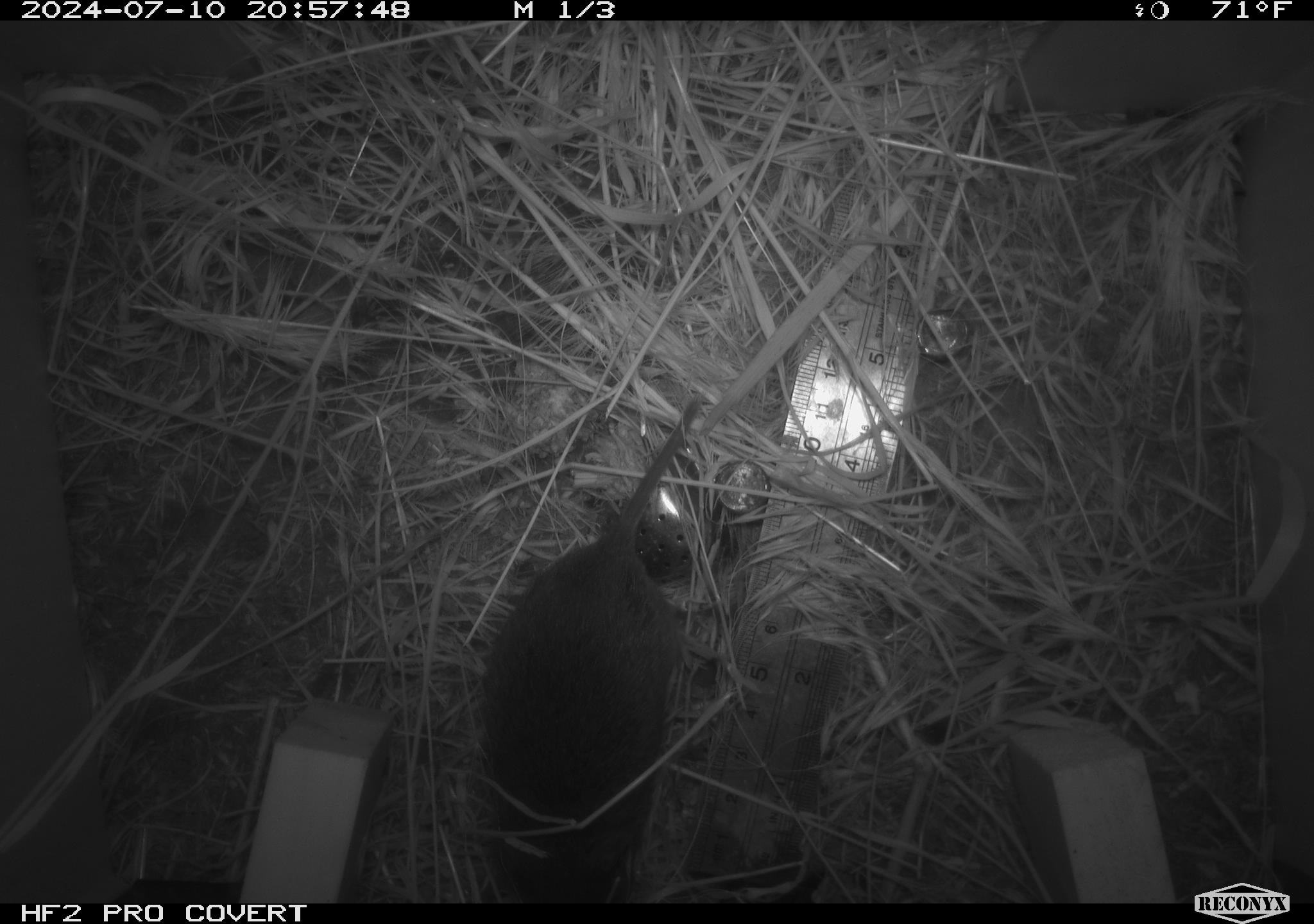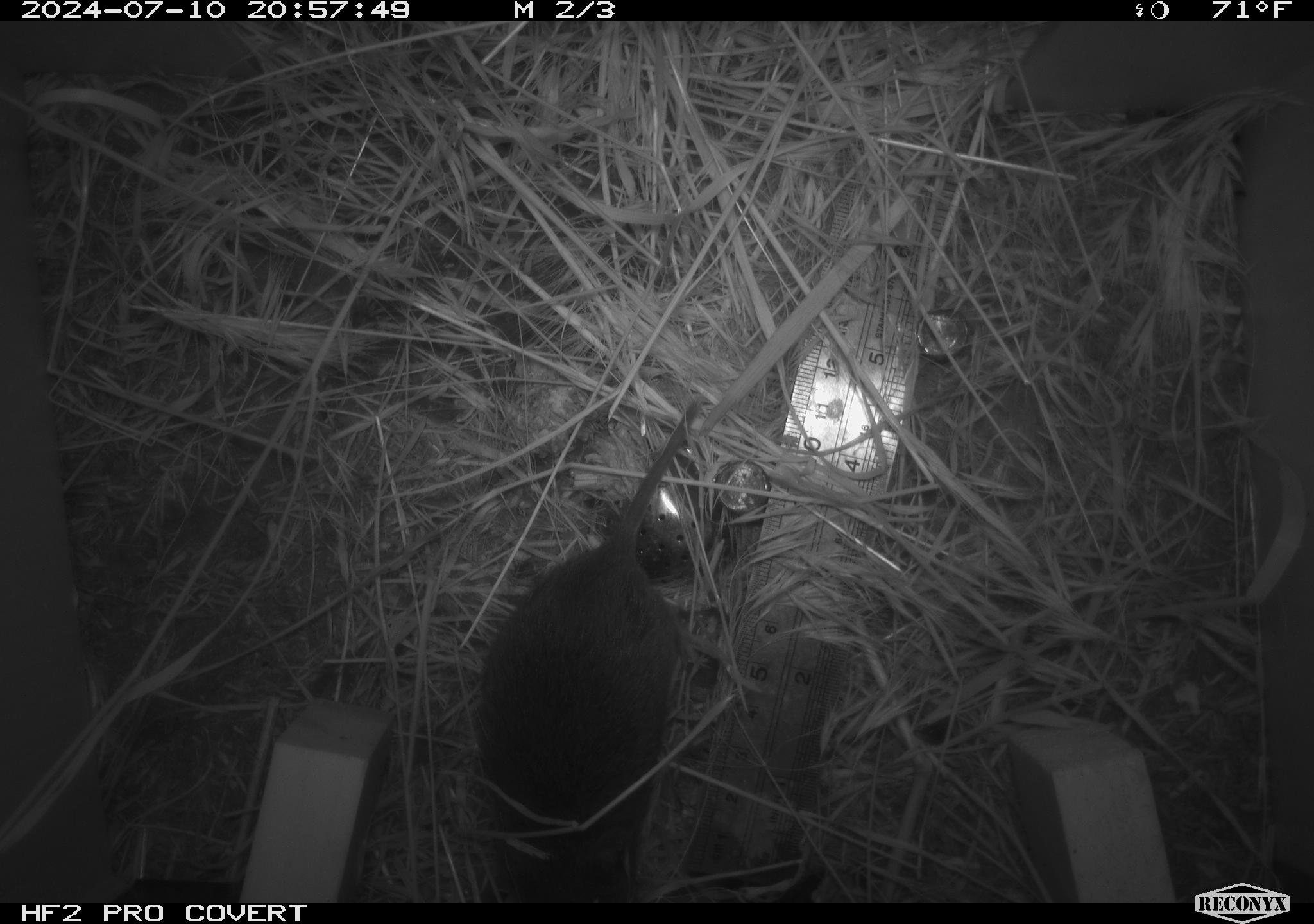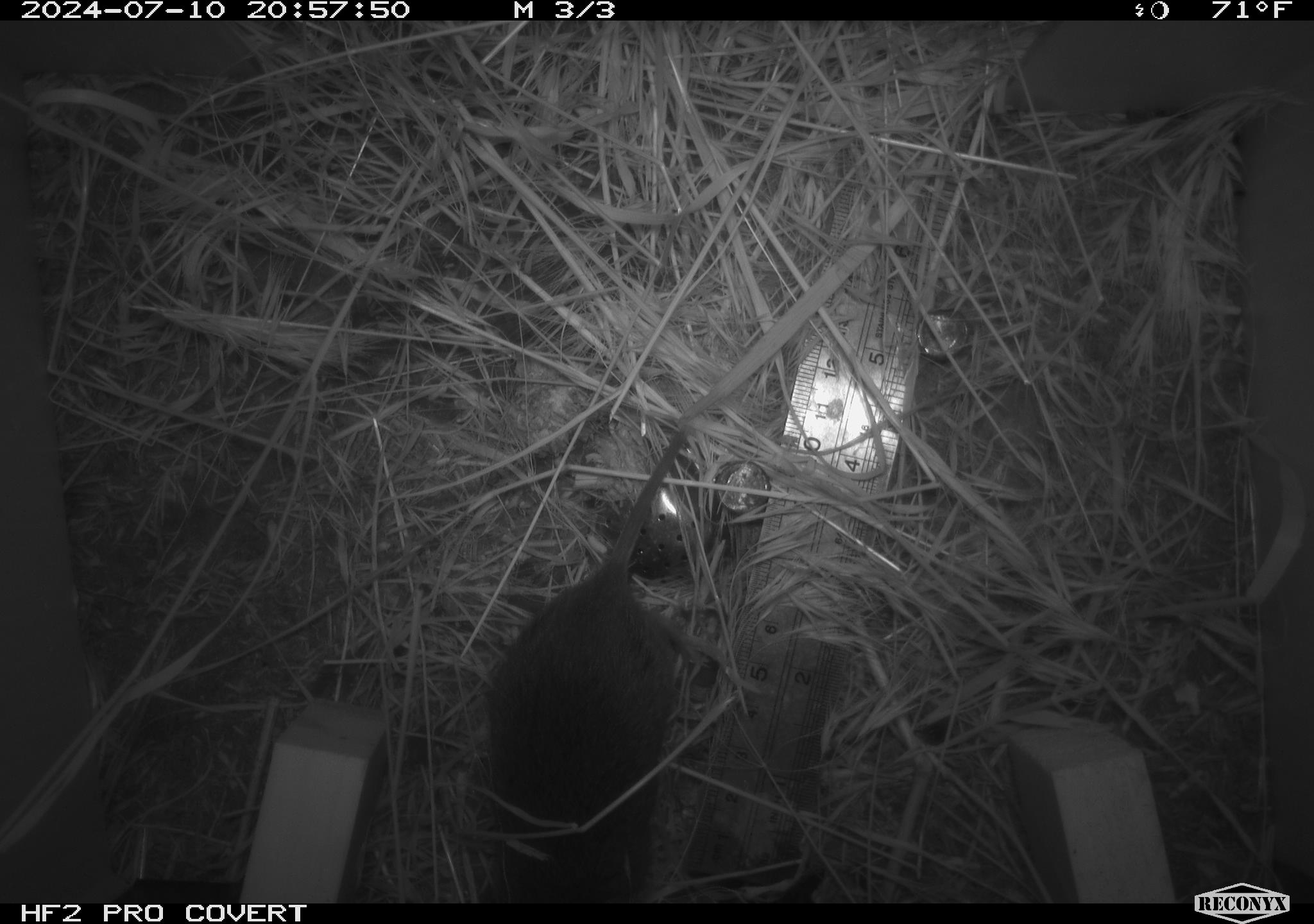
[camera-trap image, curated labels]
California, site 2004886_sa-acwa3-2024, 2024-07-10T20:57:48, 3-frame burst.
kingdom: Animalia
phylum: Chordata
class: Mammalia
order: Rodentia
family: Cricetidae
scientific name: Arvicolinae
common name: voles, lemmings, and muskrats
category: arvicolinae subfamily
Arvicolinae subfamily (voles, lemmings, and muskrats) (Arvicolinae).